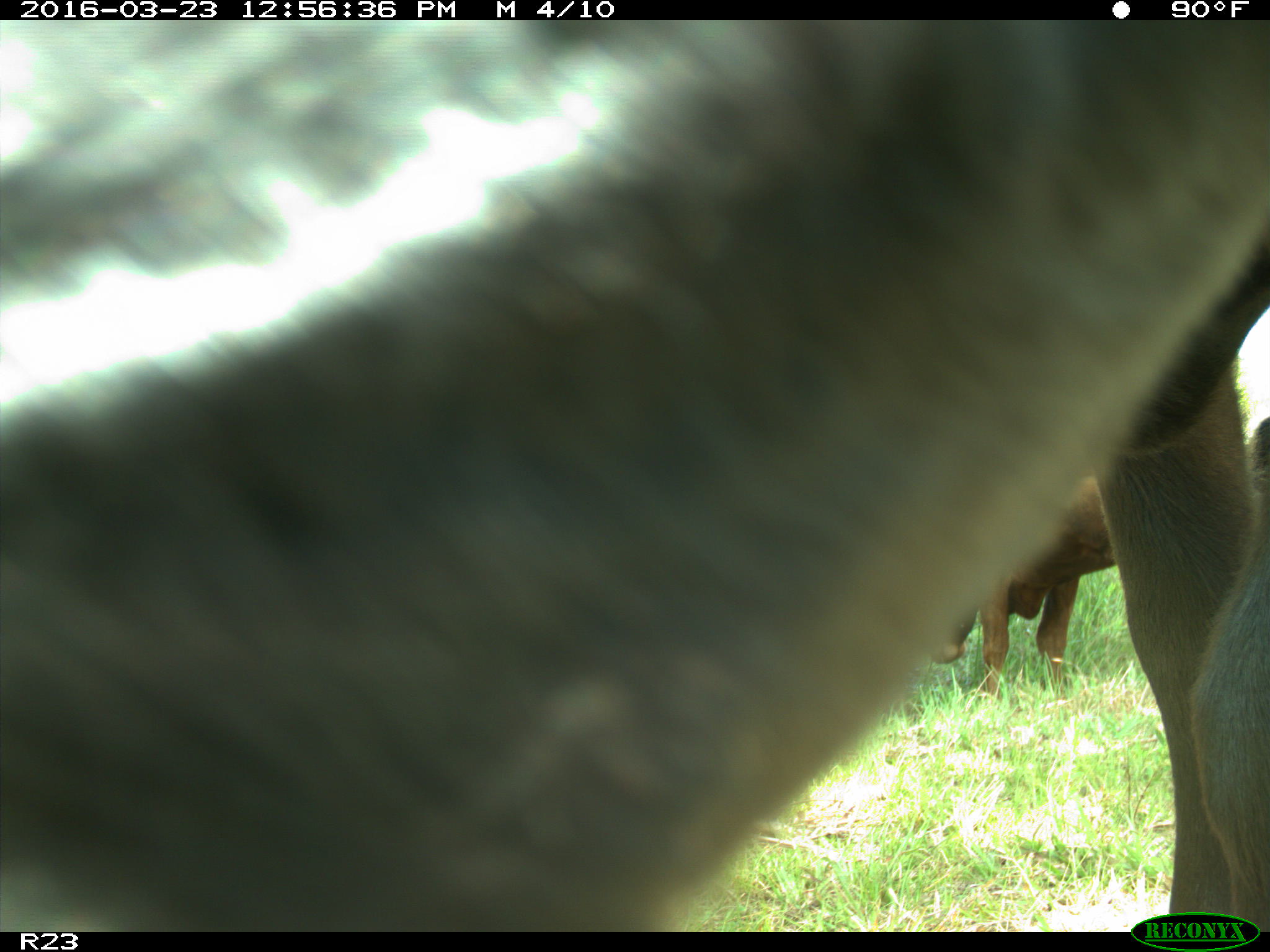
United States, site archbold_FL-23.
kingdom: Animalia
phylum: Chordata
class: Mammalia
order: Artiodactyla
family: Bovidae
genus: Bos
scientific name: Bos taurus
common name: domestic cow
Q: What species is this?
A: Bos taurus (domestic cow).